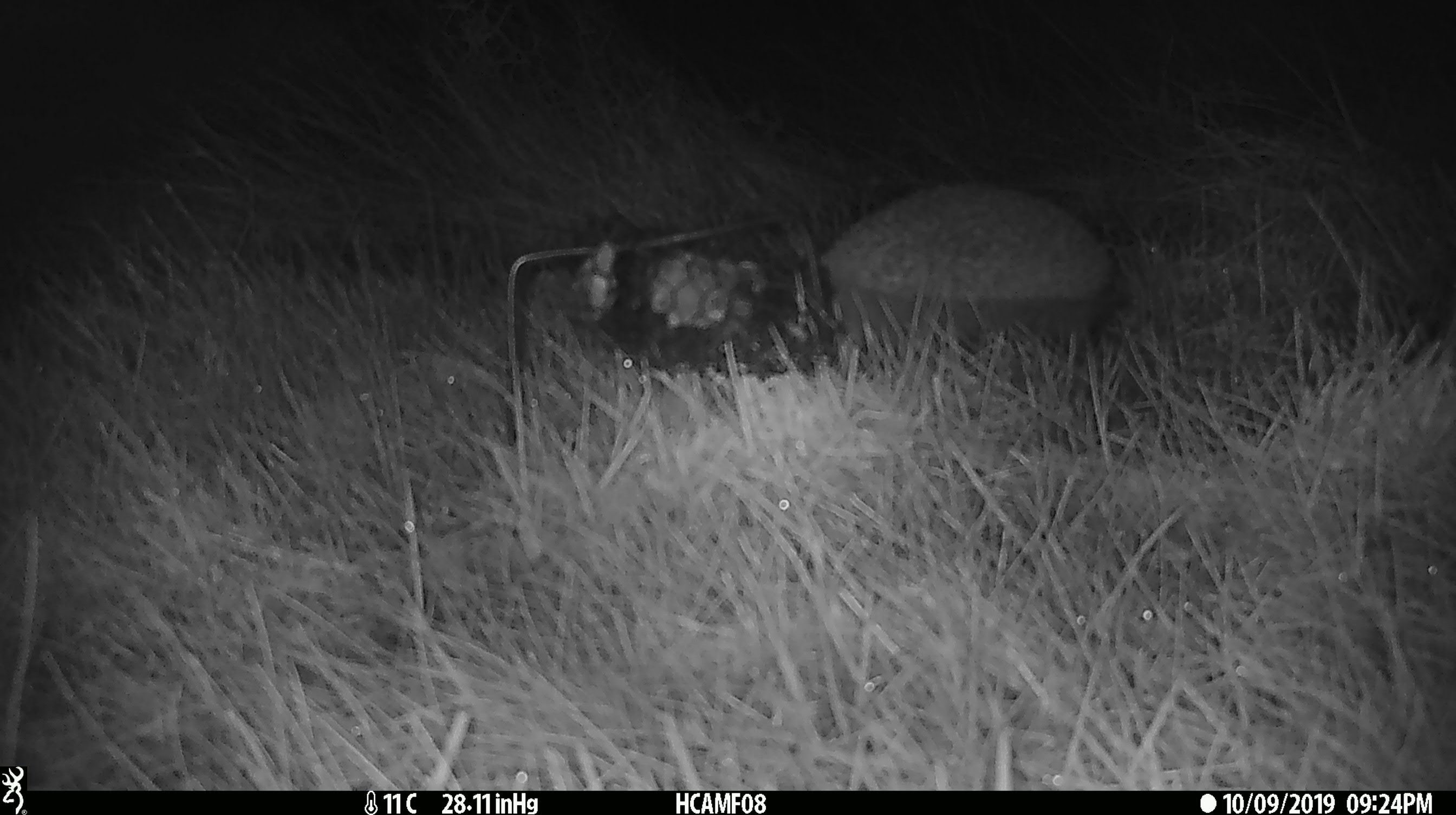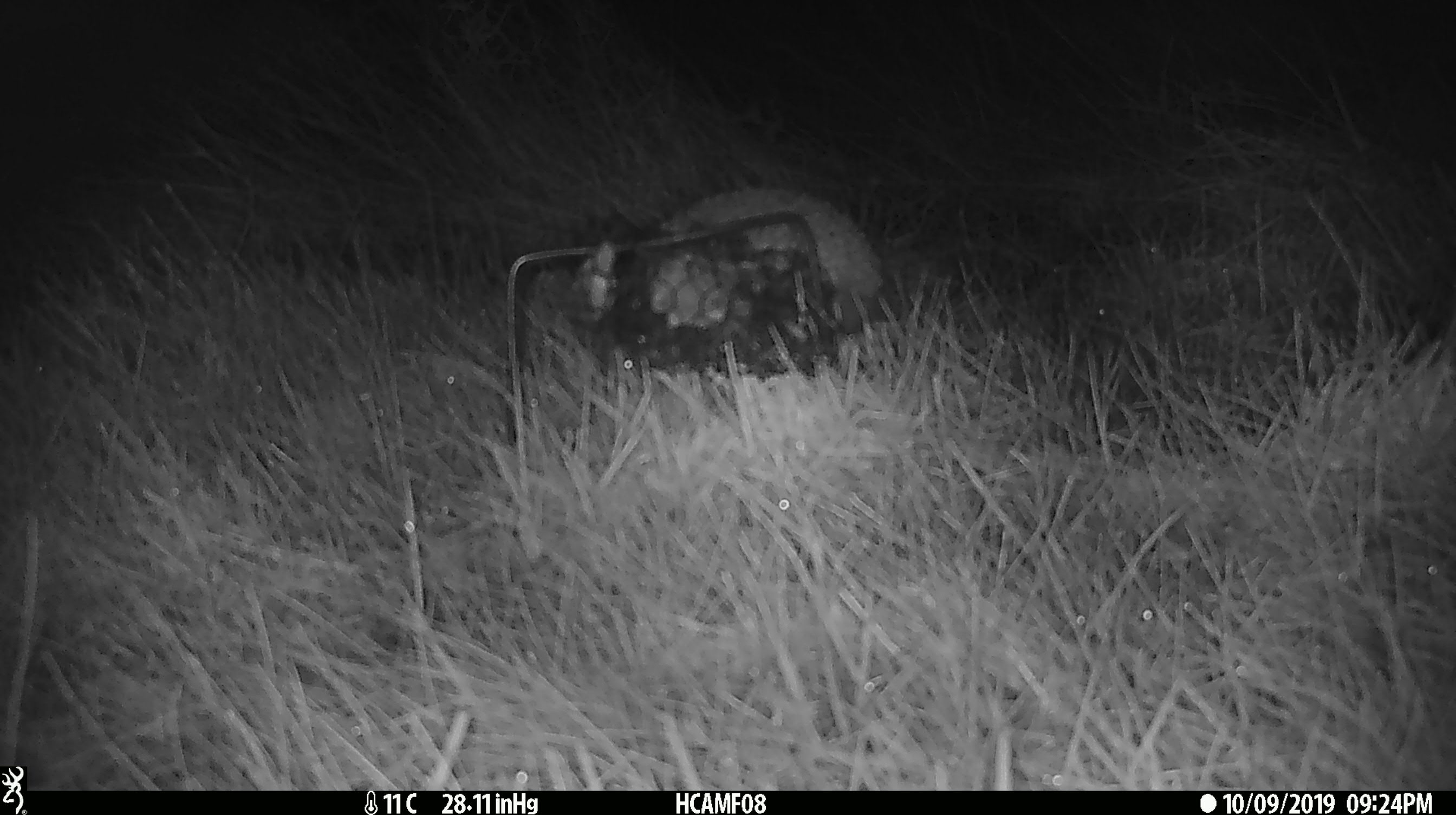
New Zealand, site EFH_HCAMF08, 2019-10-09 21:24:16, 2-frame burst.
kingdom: Animalia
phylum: Chordata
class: Mammalia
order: Eulipotyphla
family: Erinaceidae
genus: Erinaceus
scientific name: Erinaceus europaeus europaeus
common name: european hedgehog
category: hedgehog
Hedgehog (european hedgehog) (Erinaceus europaeus europaeus).